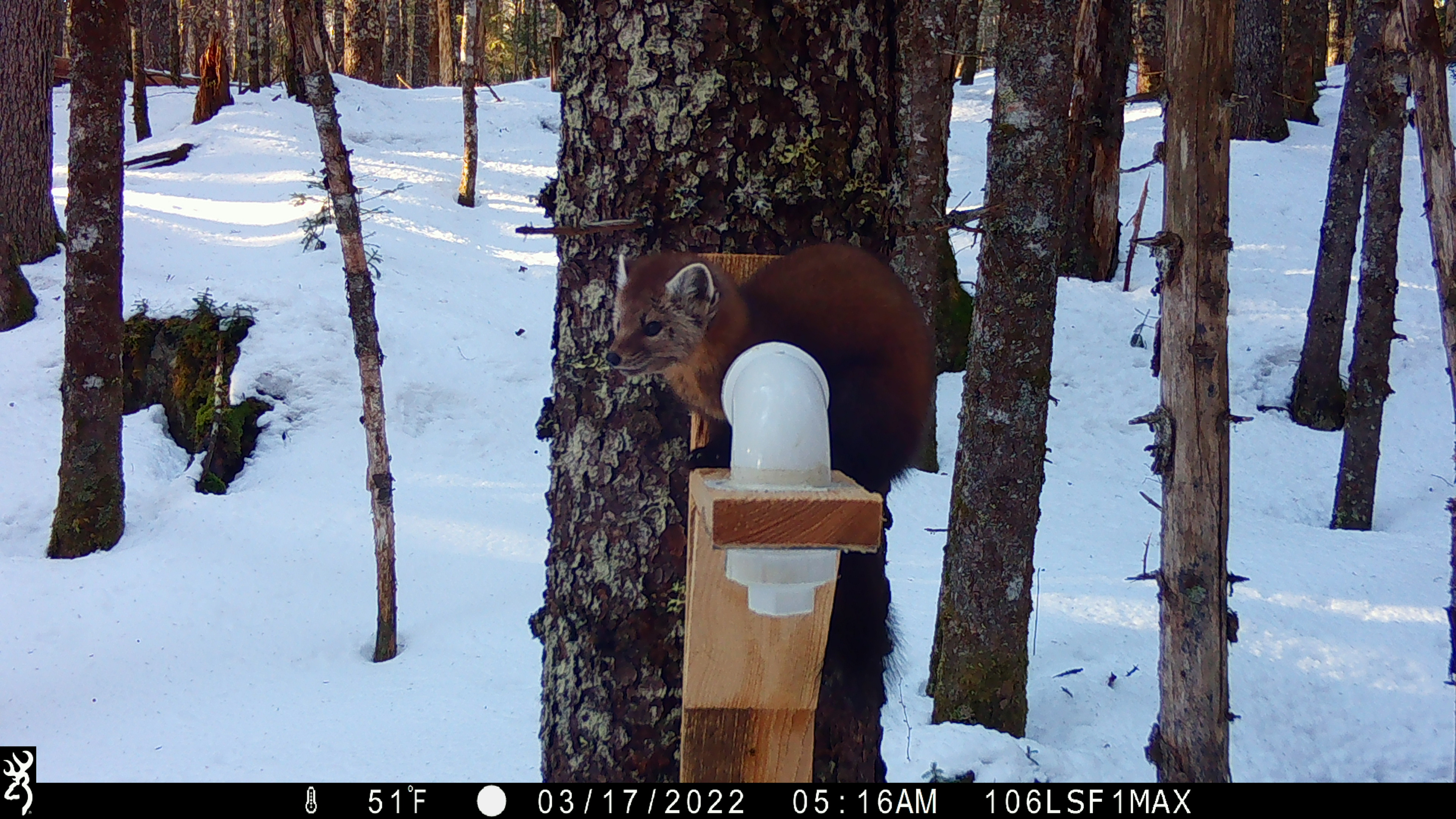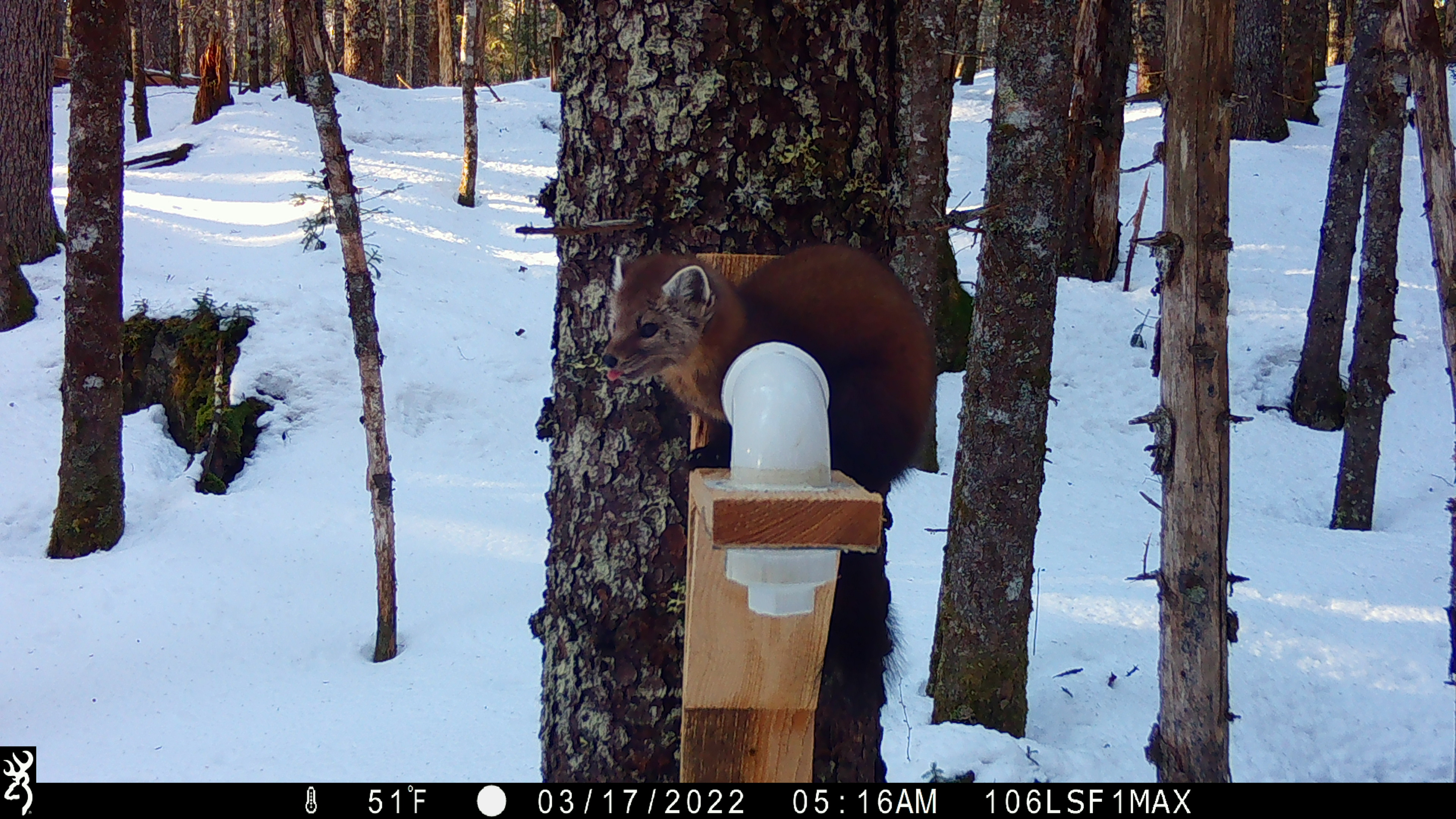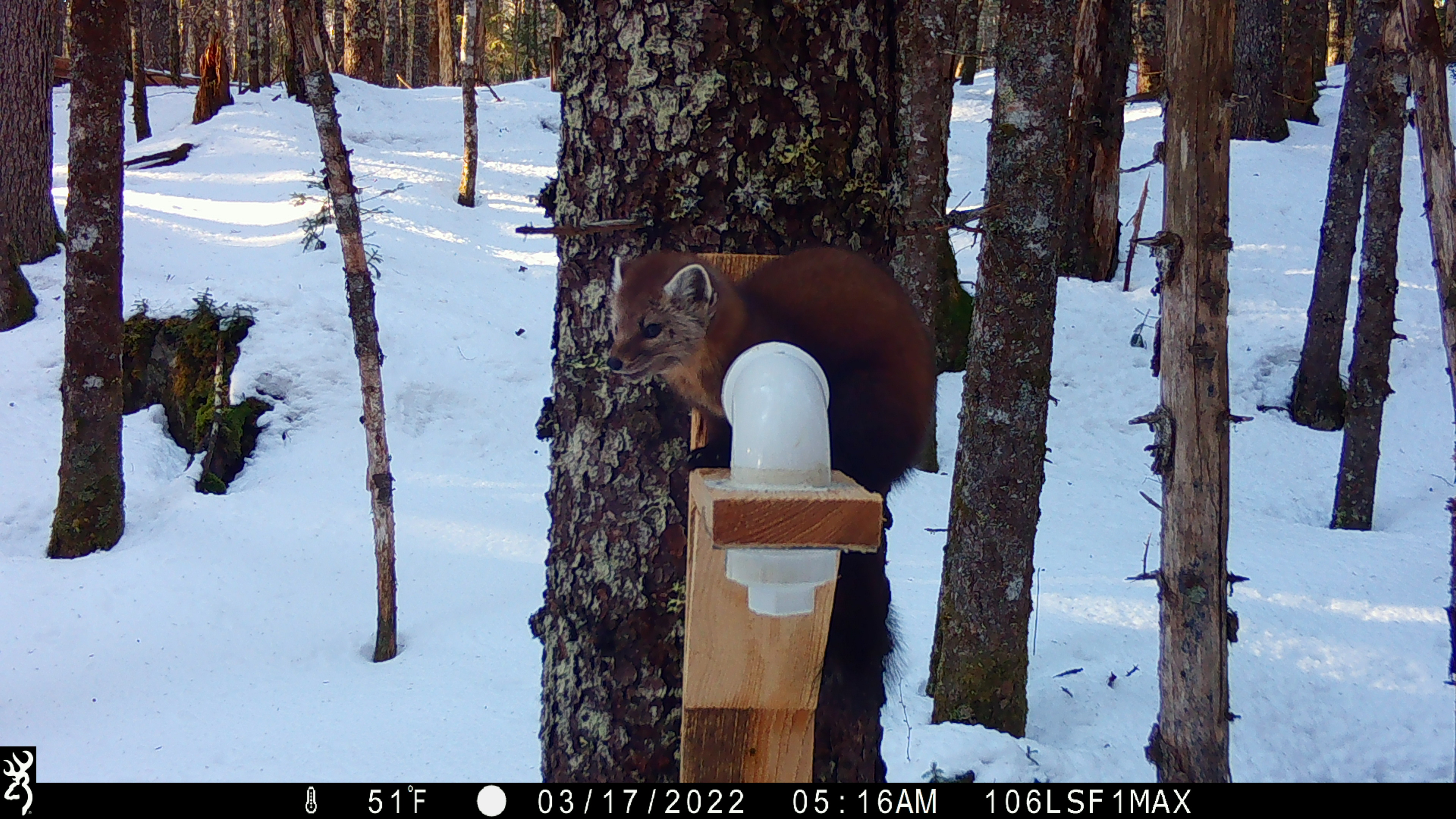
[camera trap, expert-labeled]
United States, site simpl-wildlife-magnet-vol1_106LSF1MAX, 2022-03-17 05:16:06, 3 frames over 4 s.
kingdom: Animalia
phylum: Chordata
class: Mammalia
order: Carnivora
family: Mustelidae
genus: Martes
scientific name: Martes americana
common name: american marten